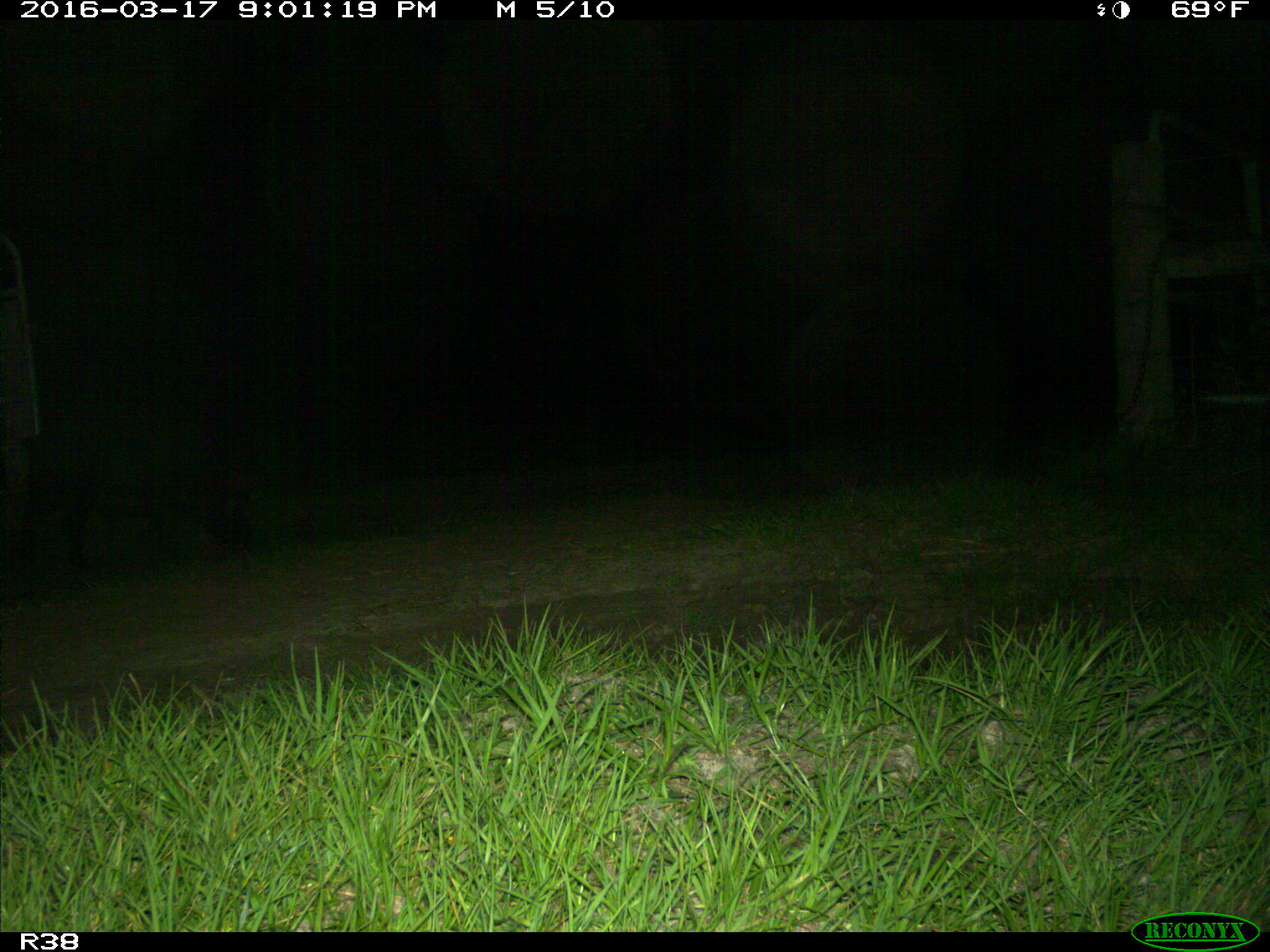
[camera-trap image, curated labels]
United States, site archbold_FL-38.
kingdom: Animalia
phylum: Chordata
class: Mammalia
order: Artiodactyla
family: Suidae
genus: Sus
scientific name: Sus scrofa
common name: wild boar